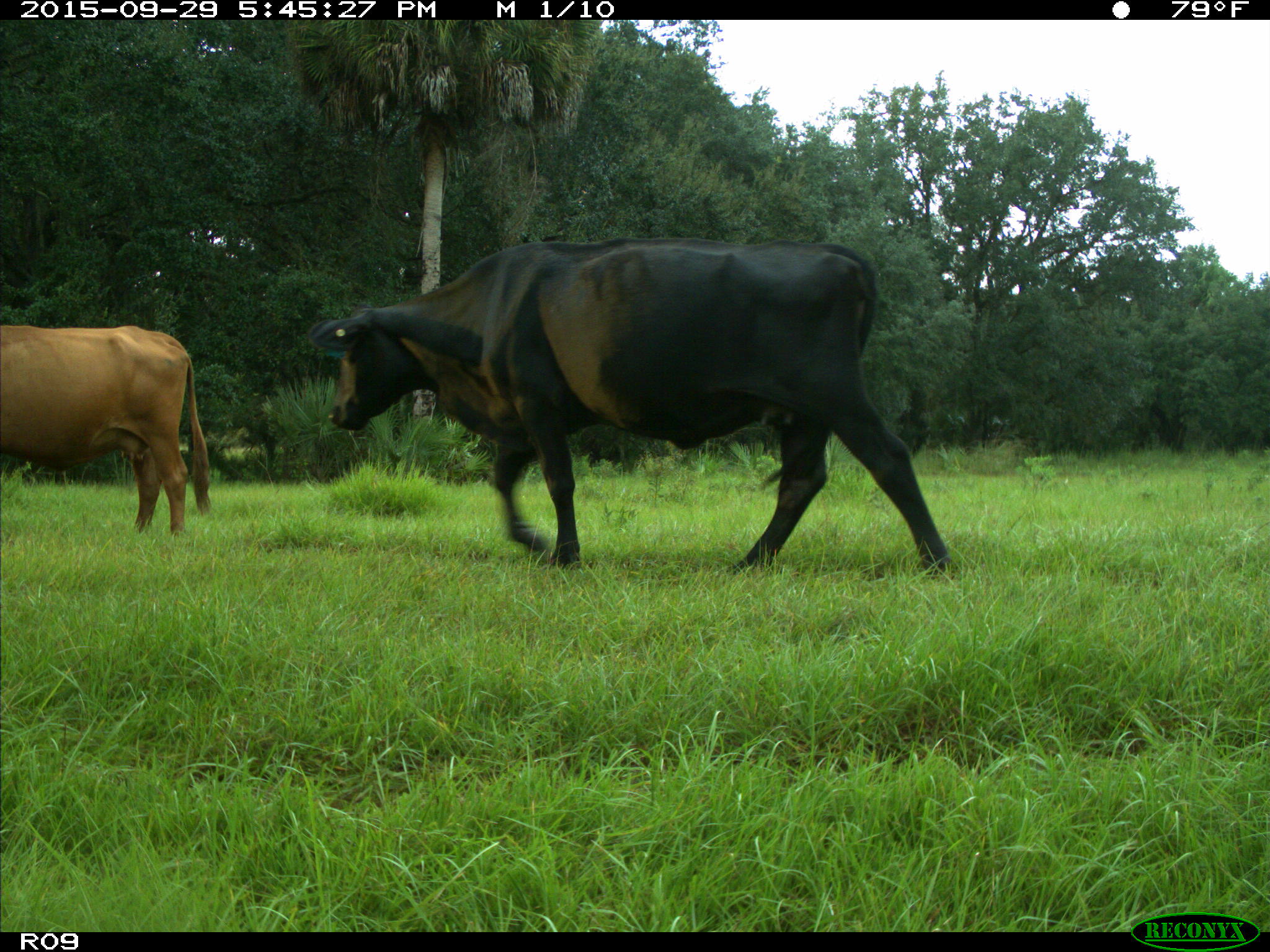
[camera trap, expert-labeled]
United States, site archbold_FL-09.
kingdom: Animalia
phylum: Chordata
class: Mammalia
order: Artiodactyla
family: Bovidae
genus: Bos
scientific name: Bos taurus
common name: domestic cow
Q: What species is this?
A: Bos taurus (domestic cow).